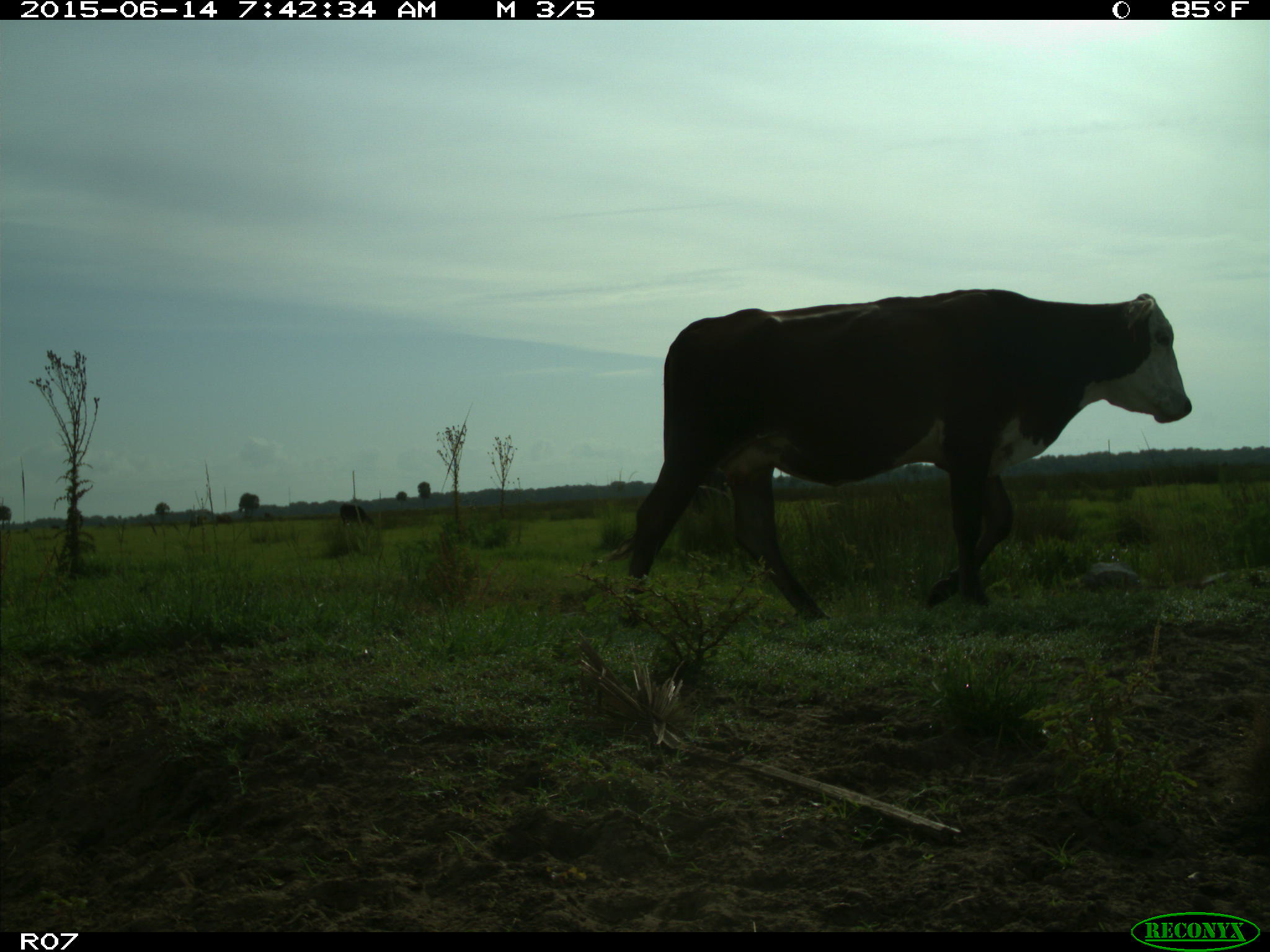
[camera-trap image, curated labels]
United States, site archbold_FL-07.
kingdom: Animalia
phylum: Chordata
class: Mammalia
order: Artiodactyla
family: Bovidae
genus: Bos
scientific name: Bos taurus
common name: domestic cow